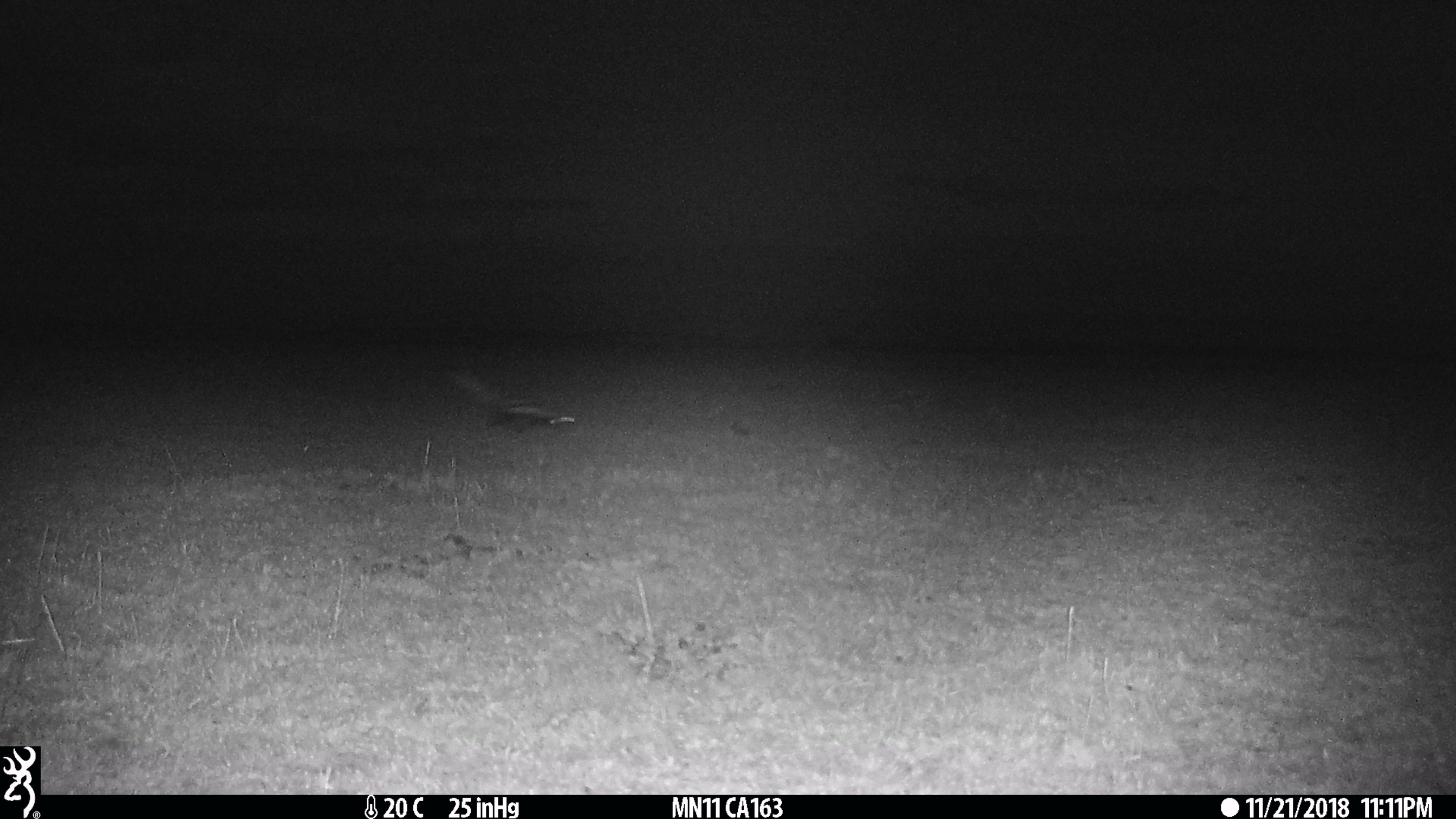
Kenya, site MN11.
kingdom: Animalia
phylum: Chordata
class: Mammalia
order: Carnivora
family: Mustelidae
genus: Ictonyx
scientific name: Ictonyx striatus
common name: zorilla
Zorilla (Ictonyx striatus).